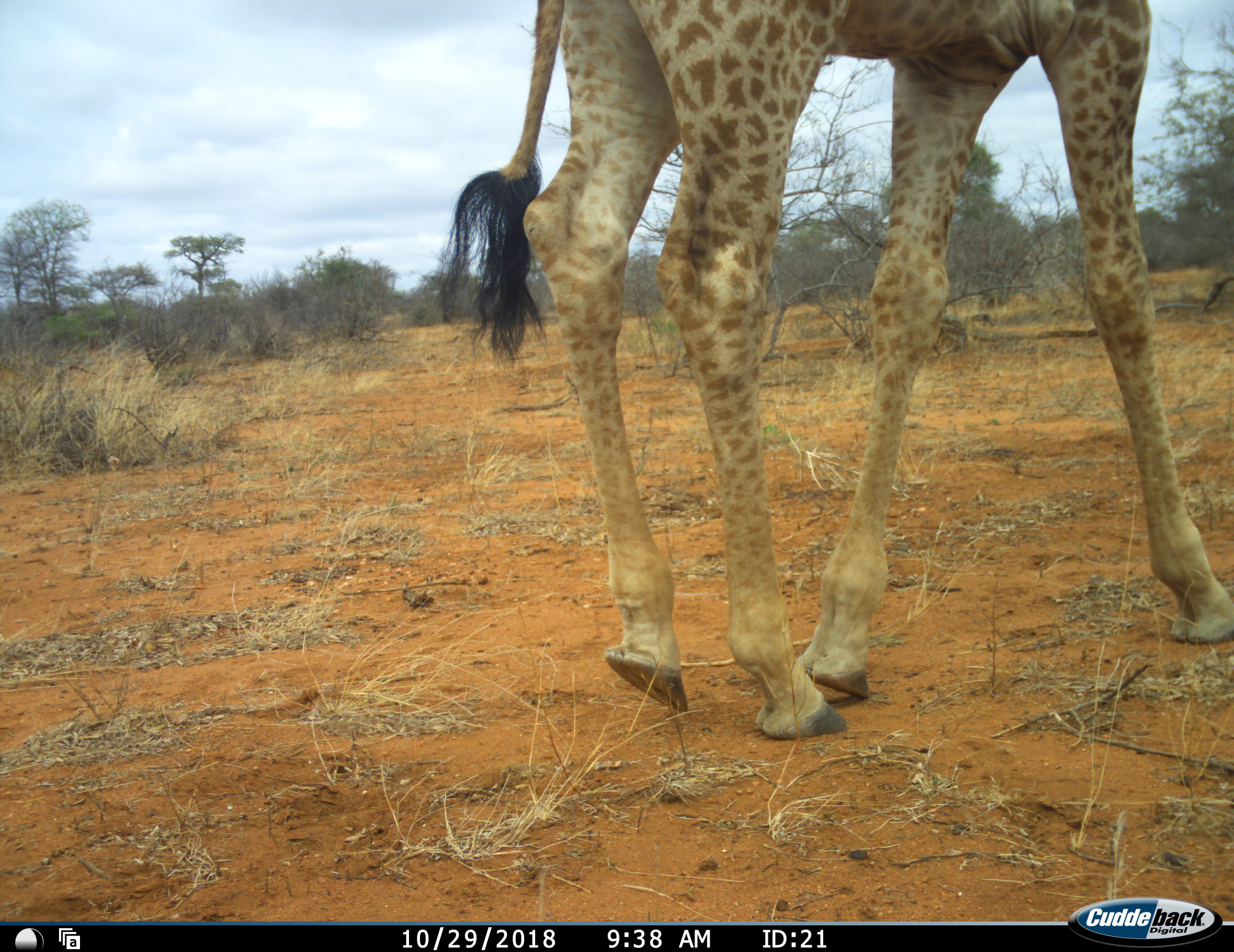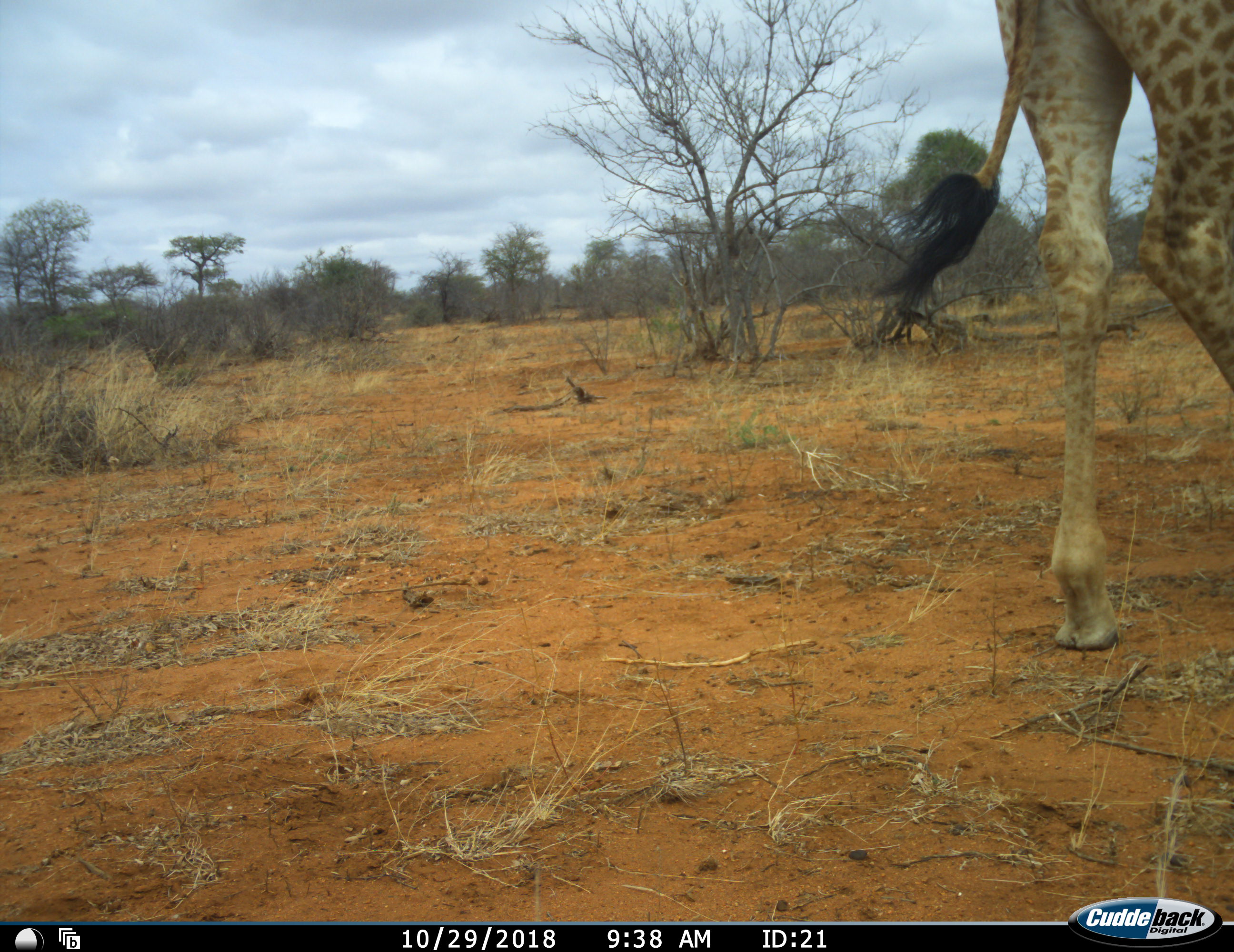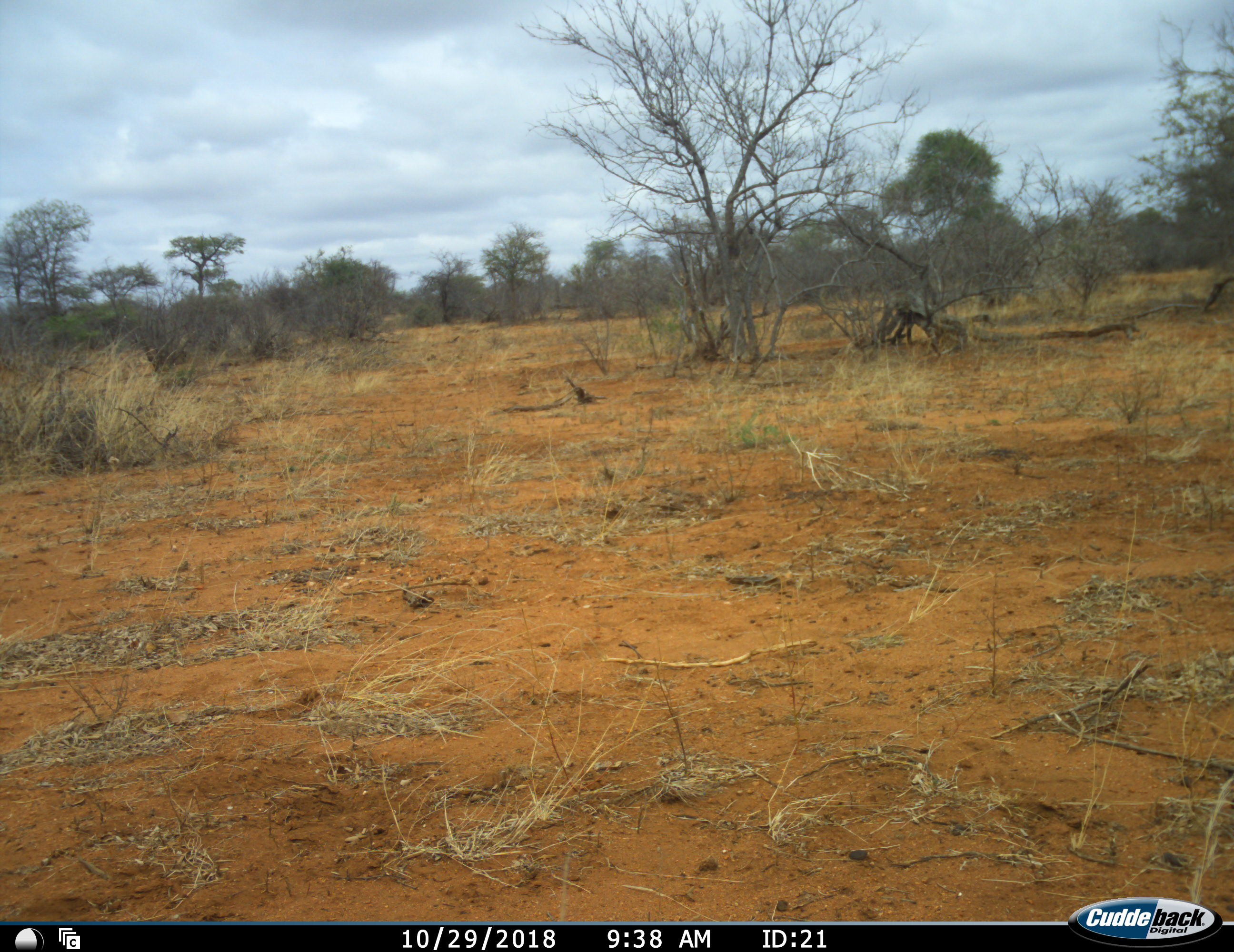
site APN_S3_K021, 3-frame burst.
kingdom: Animalia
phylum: Chordata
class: Mammalia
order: Artiodactyla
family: Giraffidae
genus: Giraffa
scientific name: Giraffa camelopardalis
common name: giraffe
Giraffe (Giraffa camelopardalis), count 1. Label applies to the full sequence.